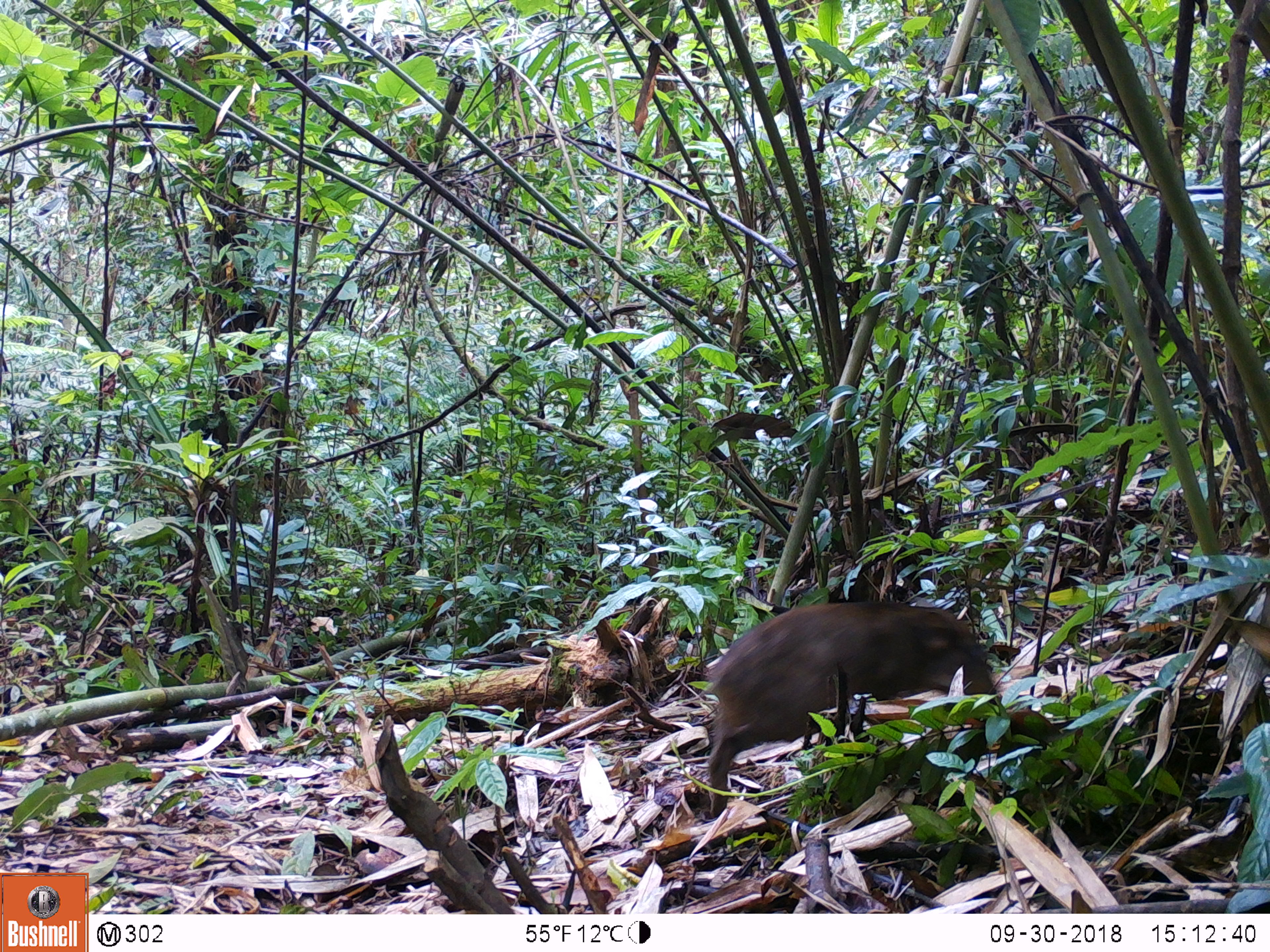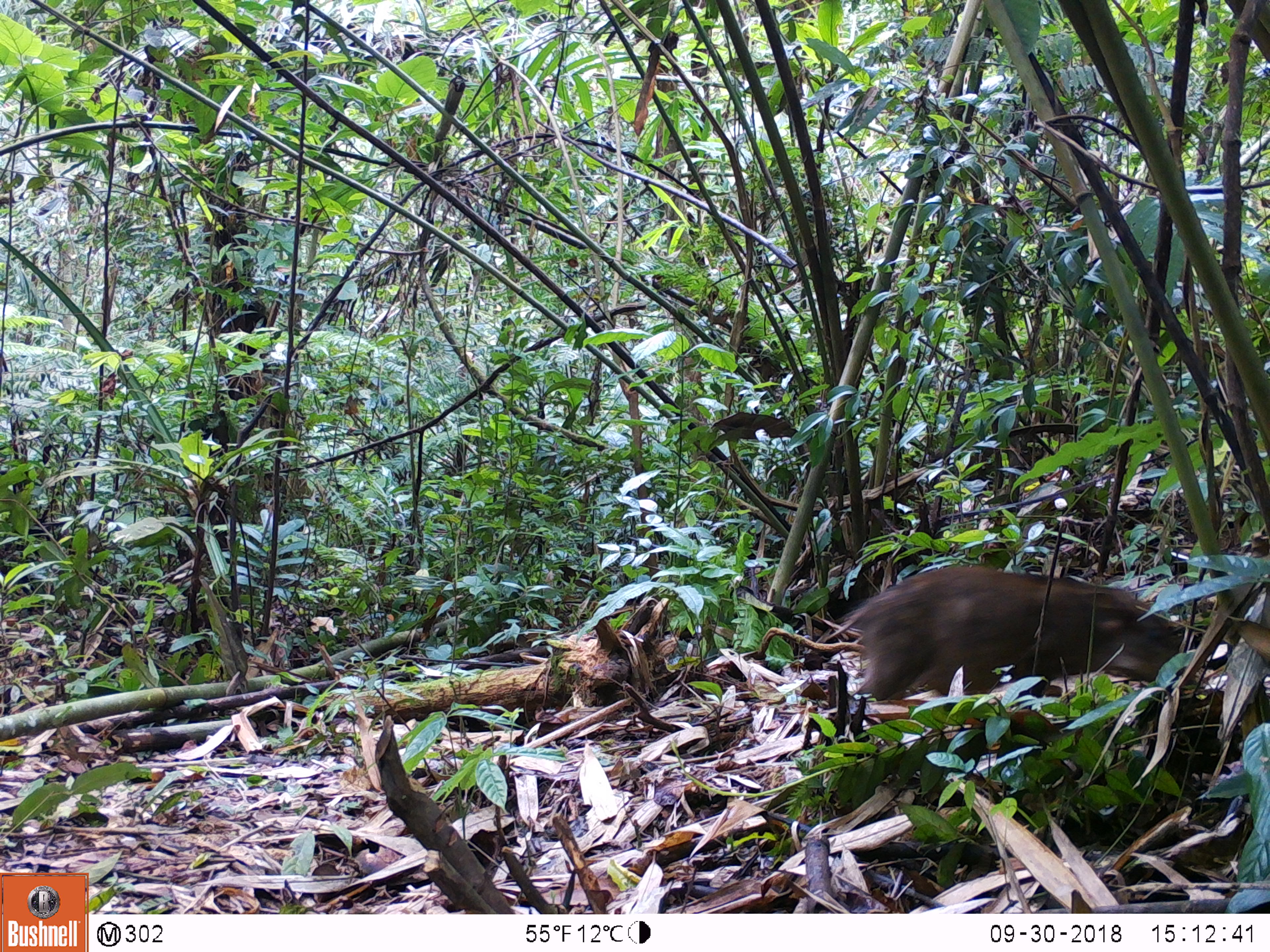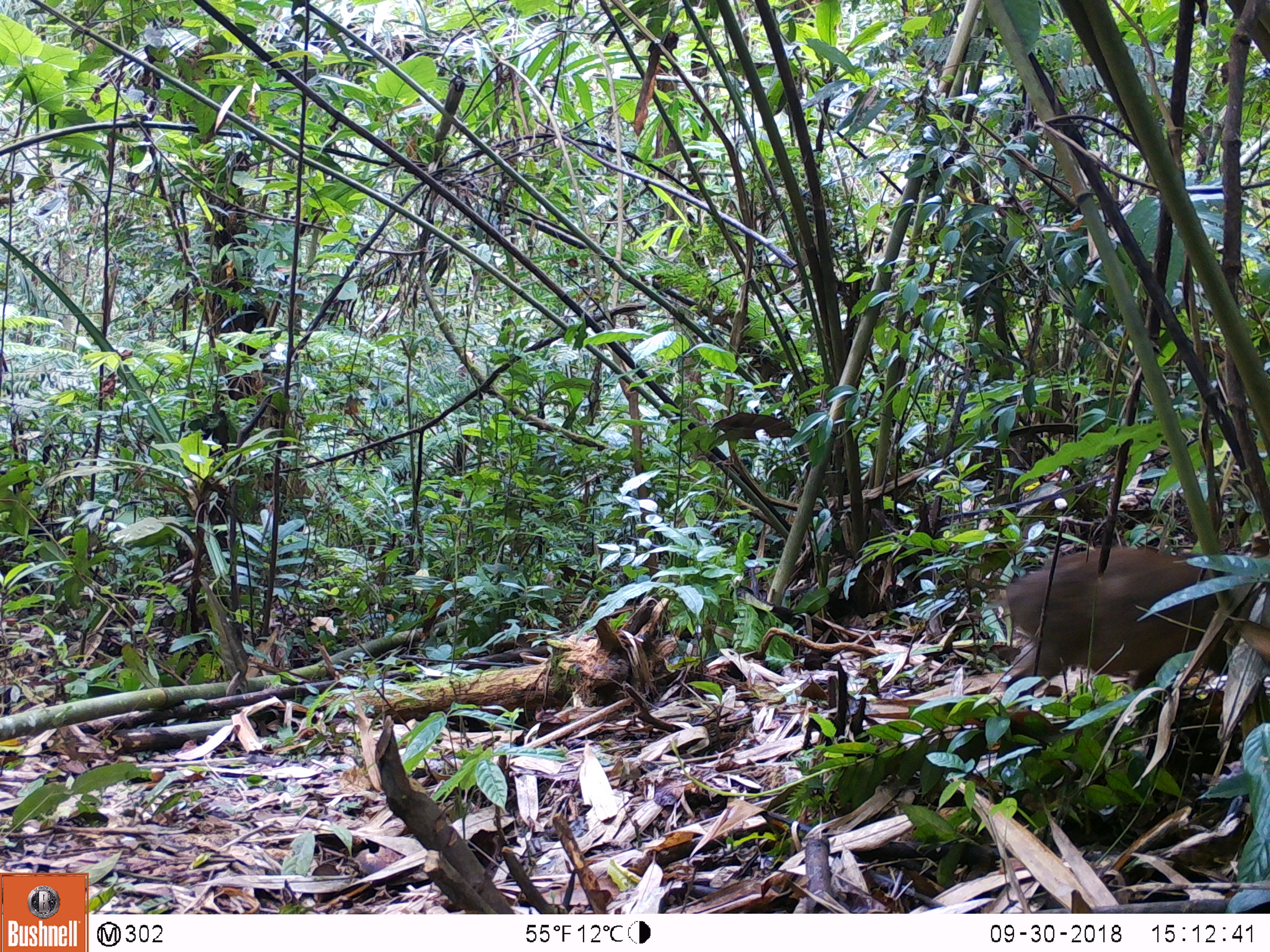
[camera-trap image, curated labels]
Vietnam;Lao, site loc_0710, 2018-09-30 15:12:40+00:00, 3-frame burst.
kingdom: Animalia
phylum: Chordata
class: Mammalia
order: Artiodactyla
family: Suidae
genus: Sus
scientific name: Sus scrofa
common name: eurasian wild pig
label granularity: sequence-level